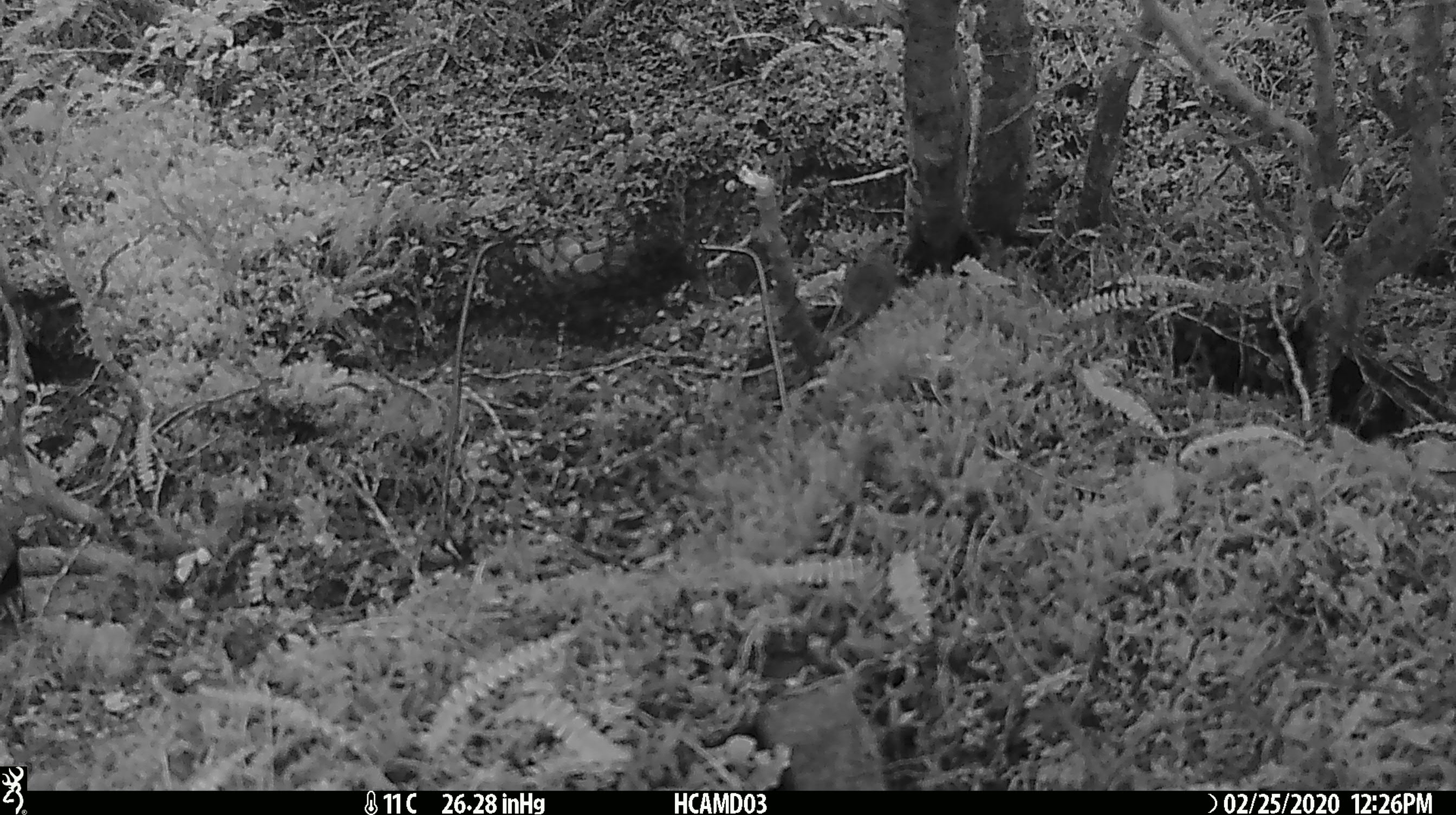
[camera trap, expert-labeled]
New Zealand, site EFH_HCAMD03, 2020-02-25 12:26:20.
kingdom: Animalia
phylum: Chordata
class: Mammalia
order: Rodentia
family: Muridae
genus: Mus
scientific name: Mus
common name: mouse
Mouse (Mus).